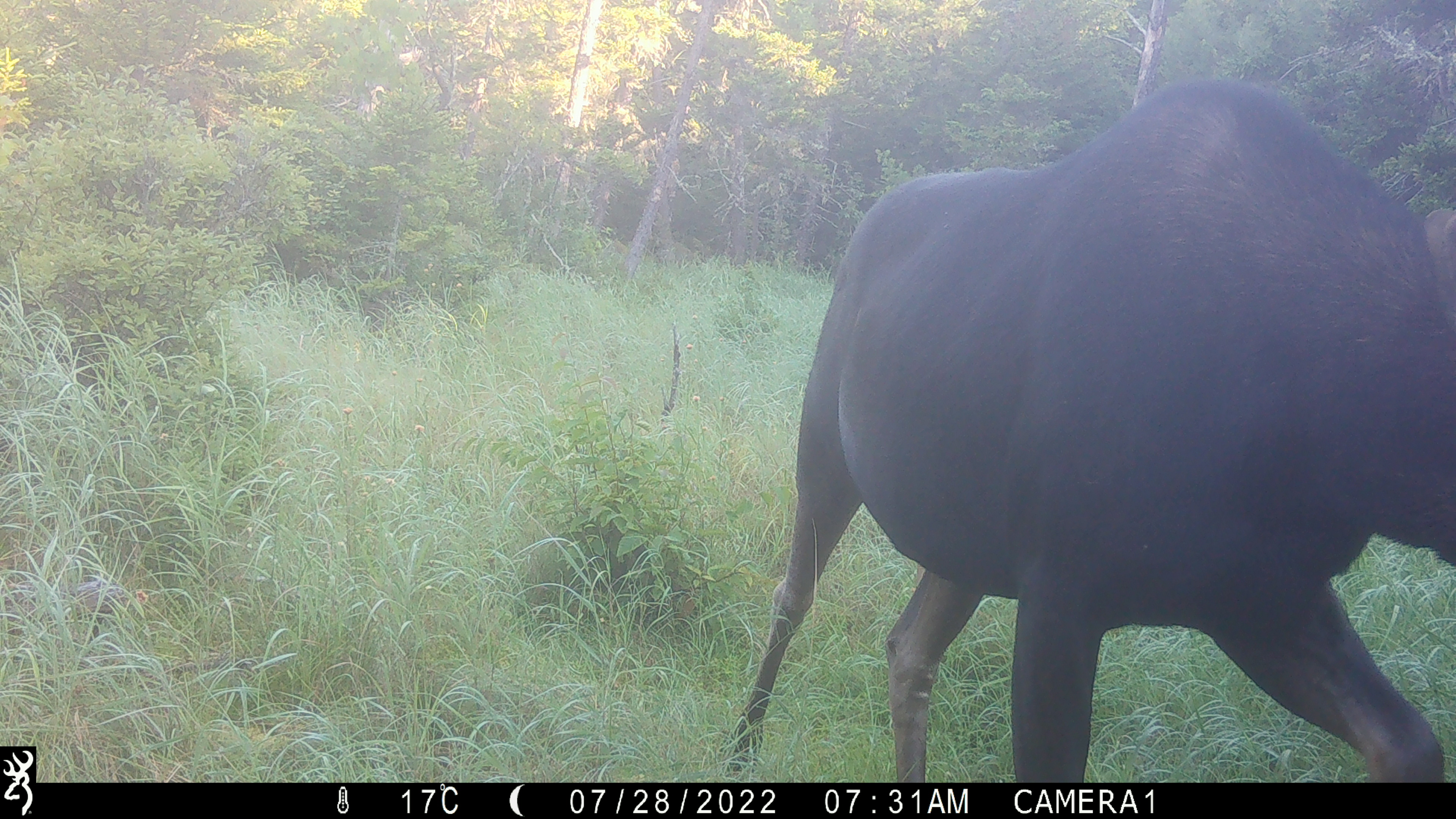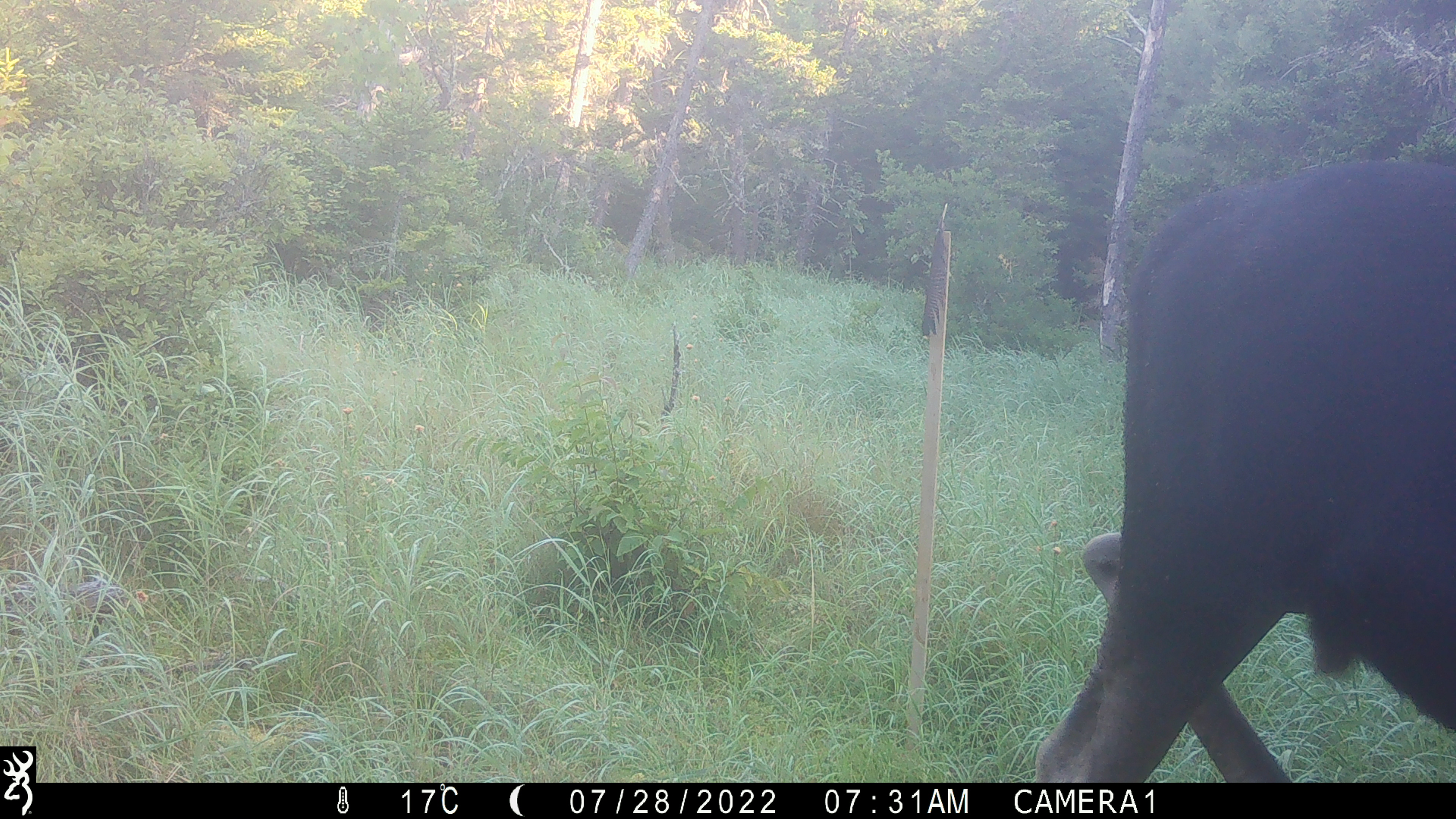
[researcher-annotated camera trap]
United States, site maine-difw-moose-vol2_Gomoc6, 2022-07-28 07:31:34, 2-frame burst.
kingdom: Animalia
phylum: Chordata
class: Mammalia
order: Artiodactyla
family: Cervidae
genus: Alces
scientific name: Alces alces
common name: moose